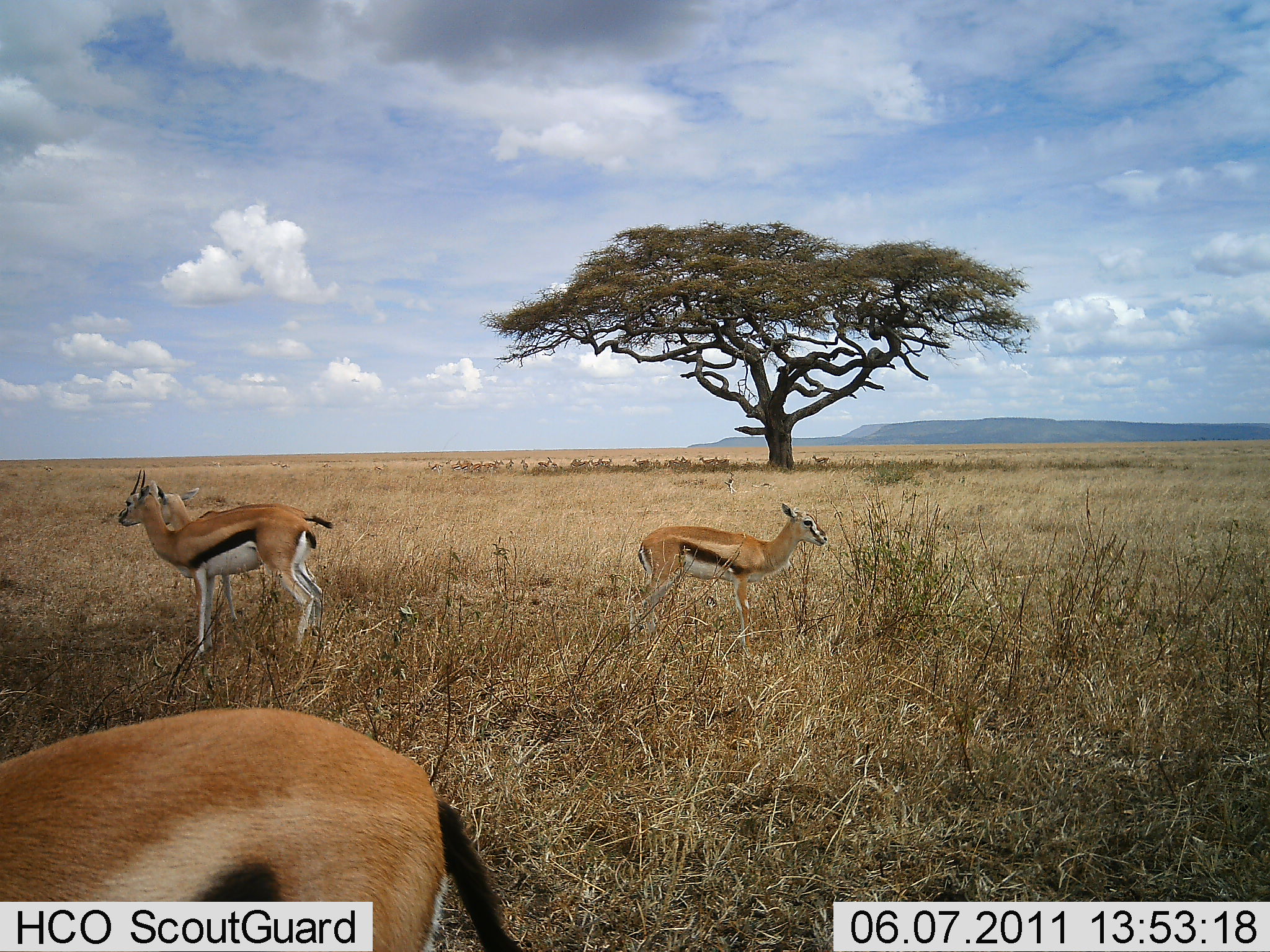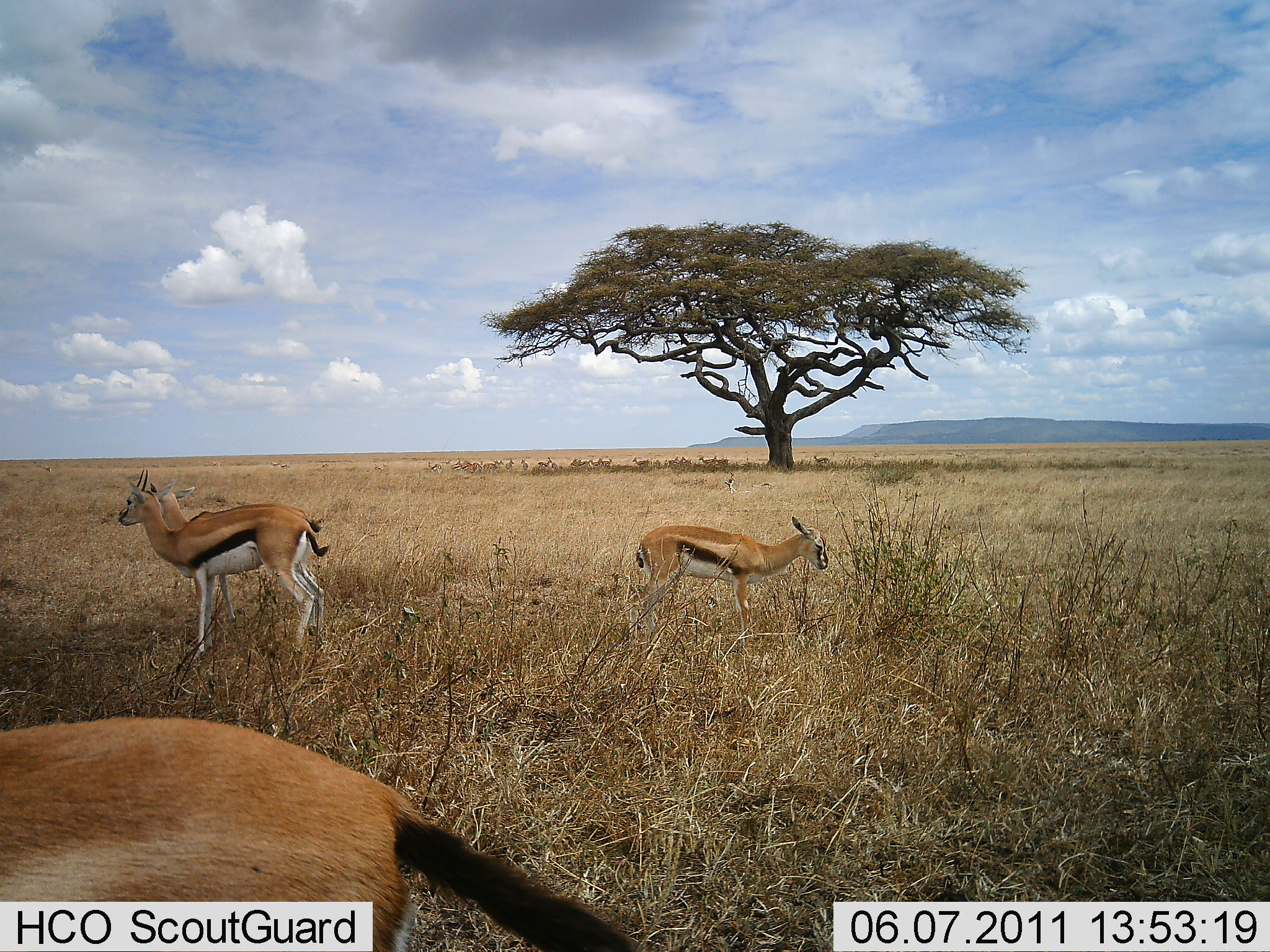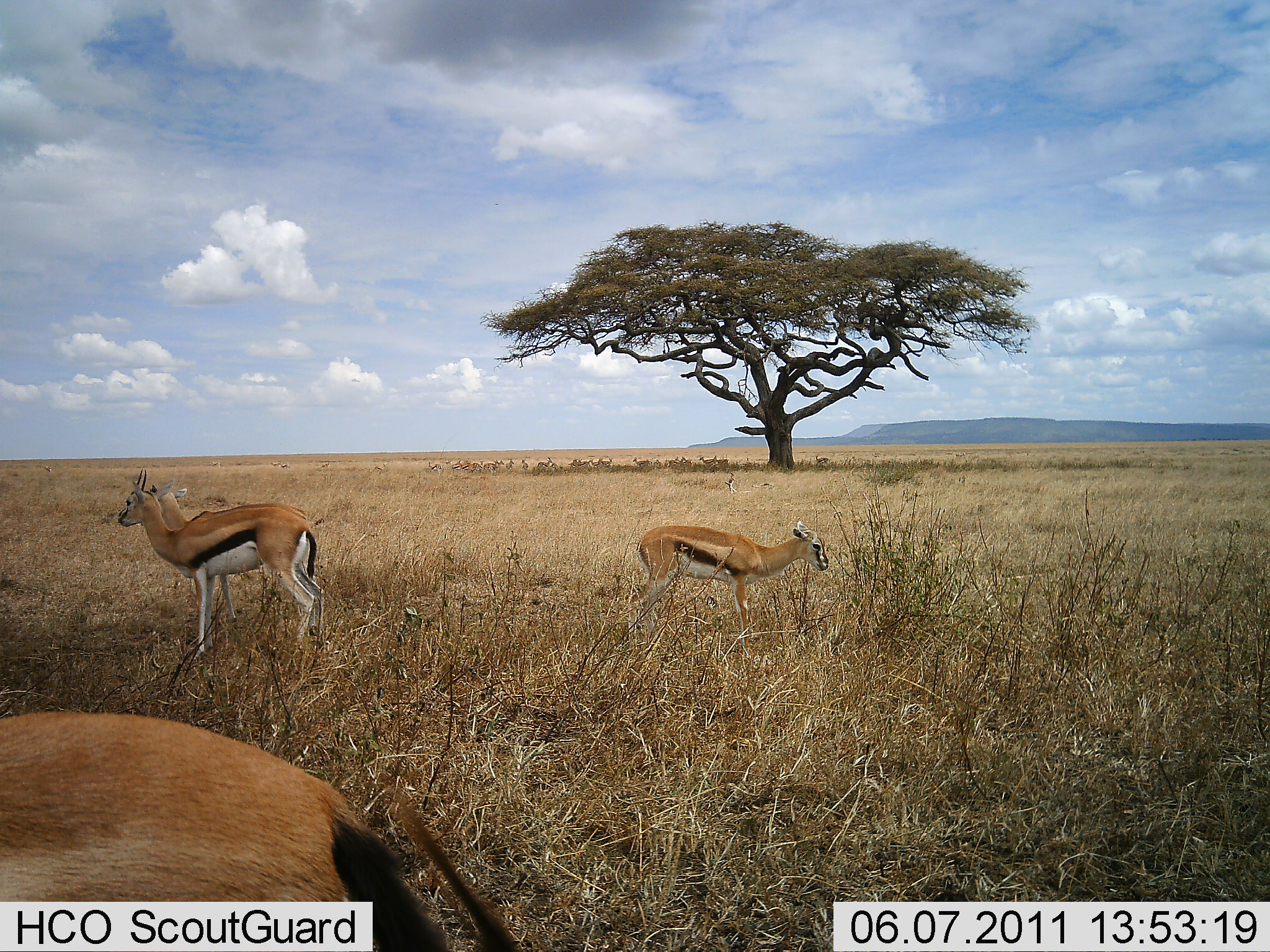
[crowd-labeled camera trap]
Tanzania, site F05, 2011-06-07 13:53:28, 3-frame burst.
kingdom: Animalia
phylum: Chordata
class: Mammalia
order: Artiodactyla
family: Bovidae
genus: Eudorcas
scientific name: Eudorcas thomsonii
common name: thomson's gazelle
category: gazellethomsons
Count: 4.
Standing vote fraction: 100%.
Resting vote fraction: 9%.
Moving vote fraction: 18%.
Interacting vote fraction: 0%.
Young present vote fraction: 0%.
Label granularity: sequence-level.